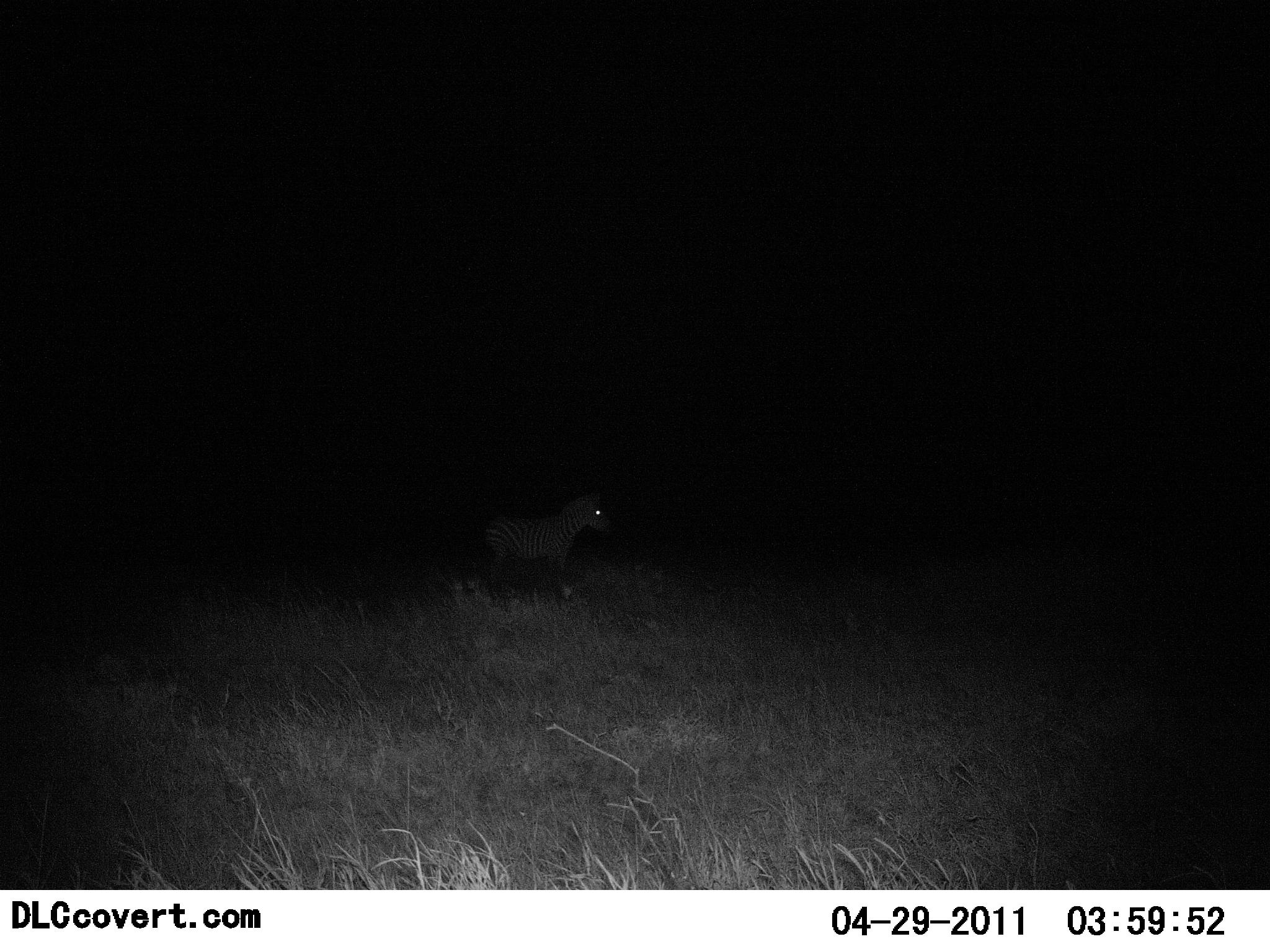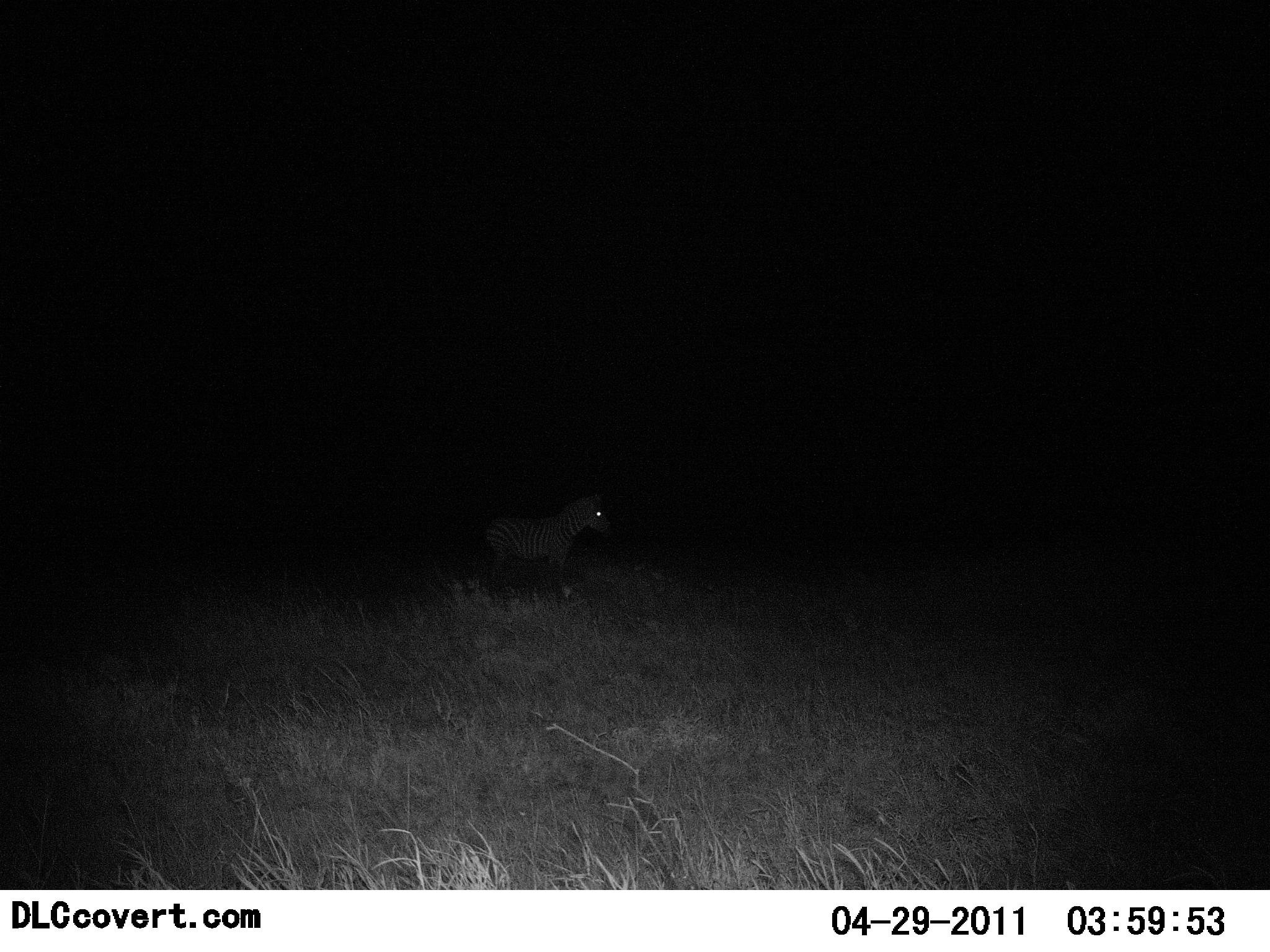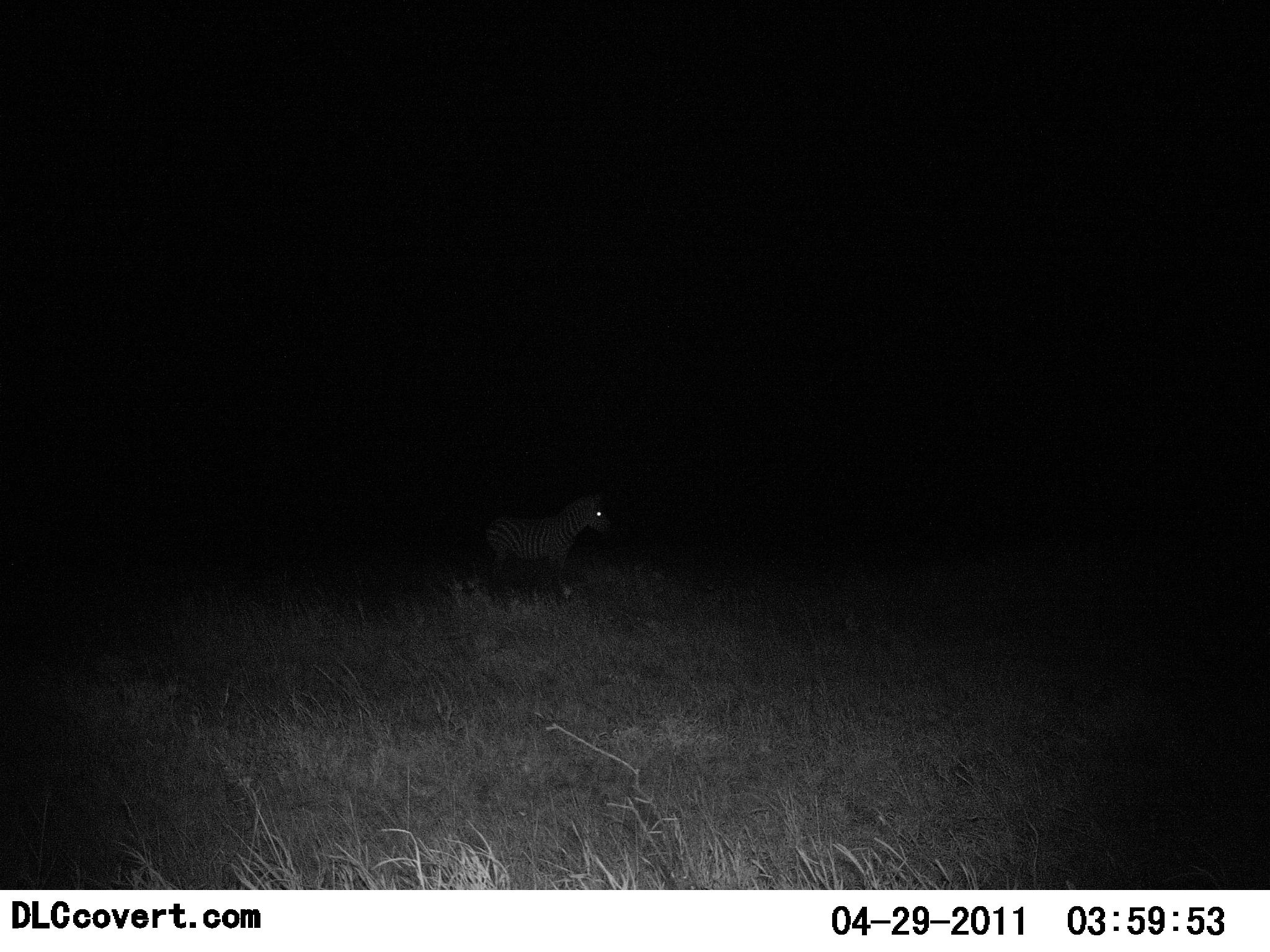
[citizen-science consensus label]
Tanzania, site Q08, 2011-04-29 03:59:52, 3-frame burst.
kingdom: Animalia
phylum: Chordata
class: Mammalia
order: Perissodactyla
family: Equidae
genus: Equus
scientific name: Equus quagga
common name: plains zebra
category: zebra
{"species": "zebra (plains zebra) (Equus quagga)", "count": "1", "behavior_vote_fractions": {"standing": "92%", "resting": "0%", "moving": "8%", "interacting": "0%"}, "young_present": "0%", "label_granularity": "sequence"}